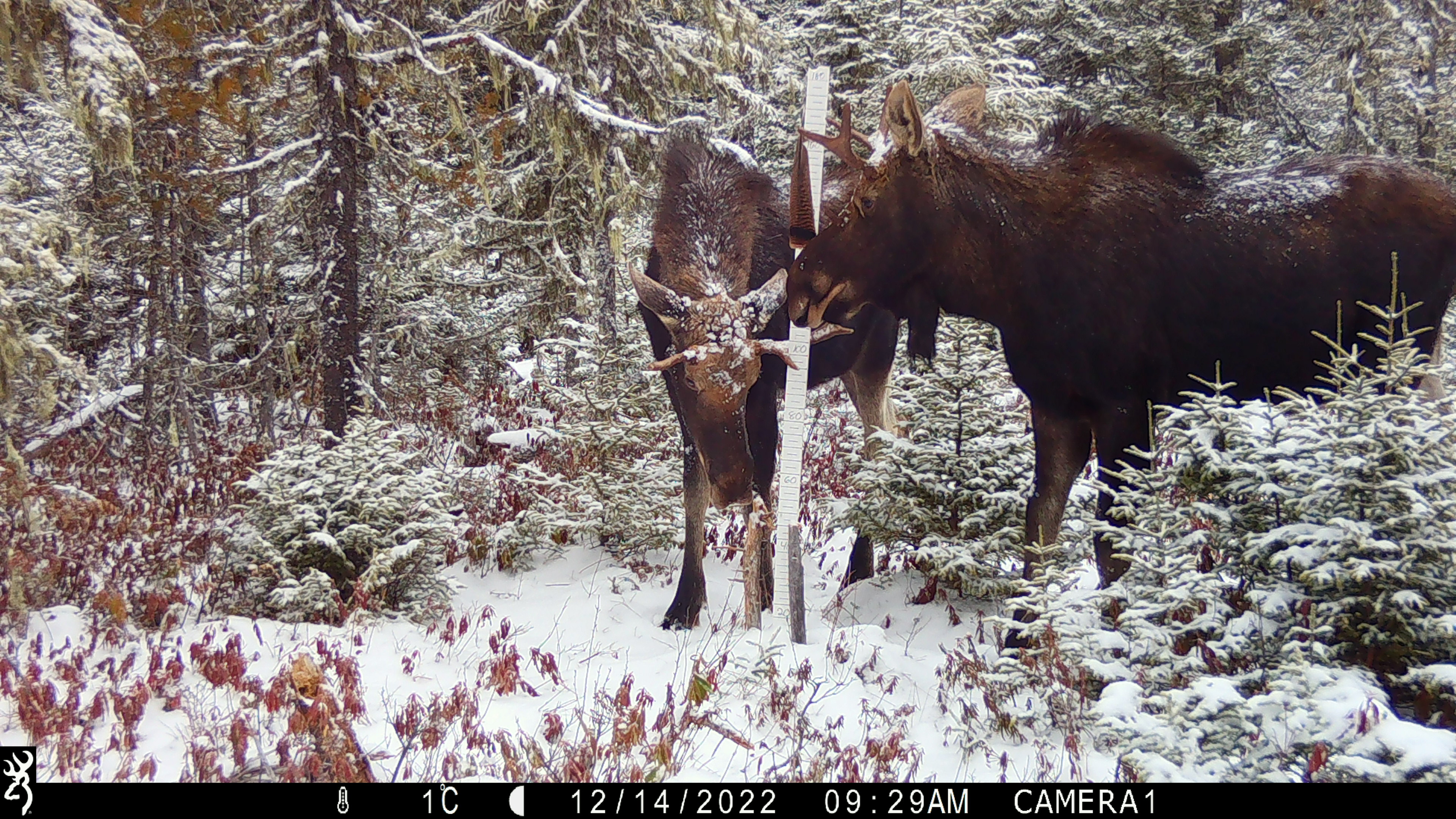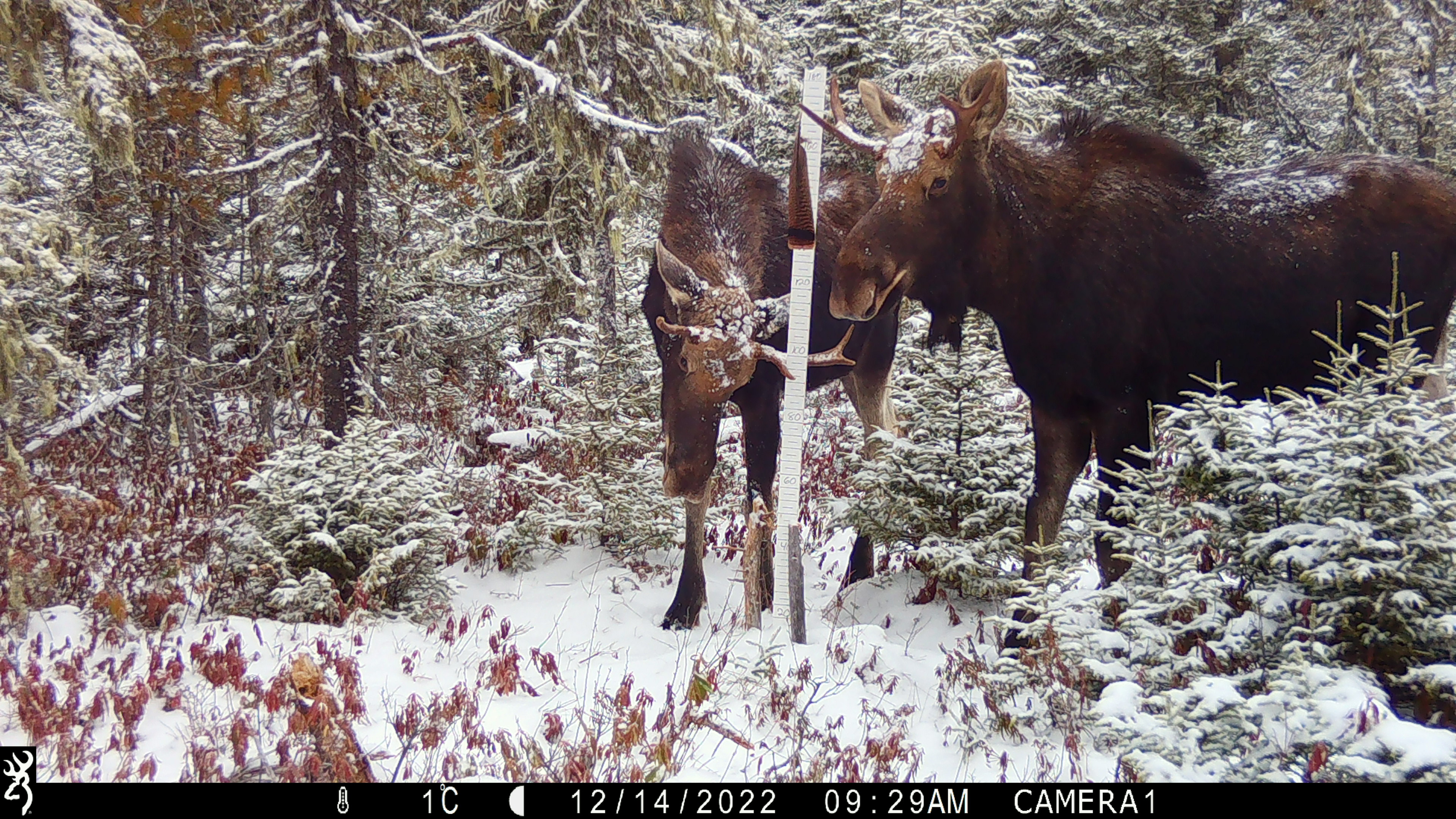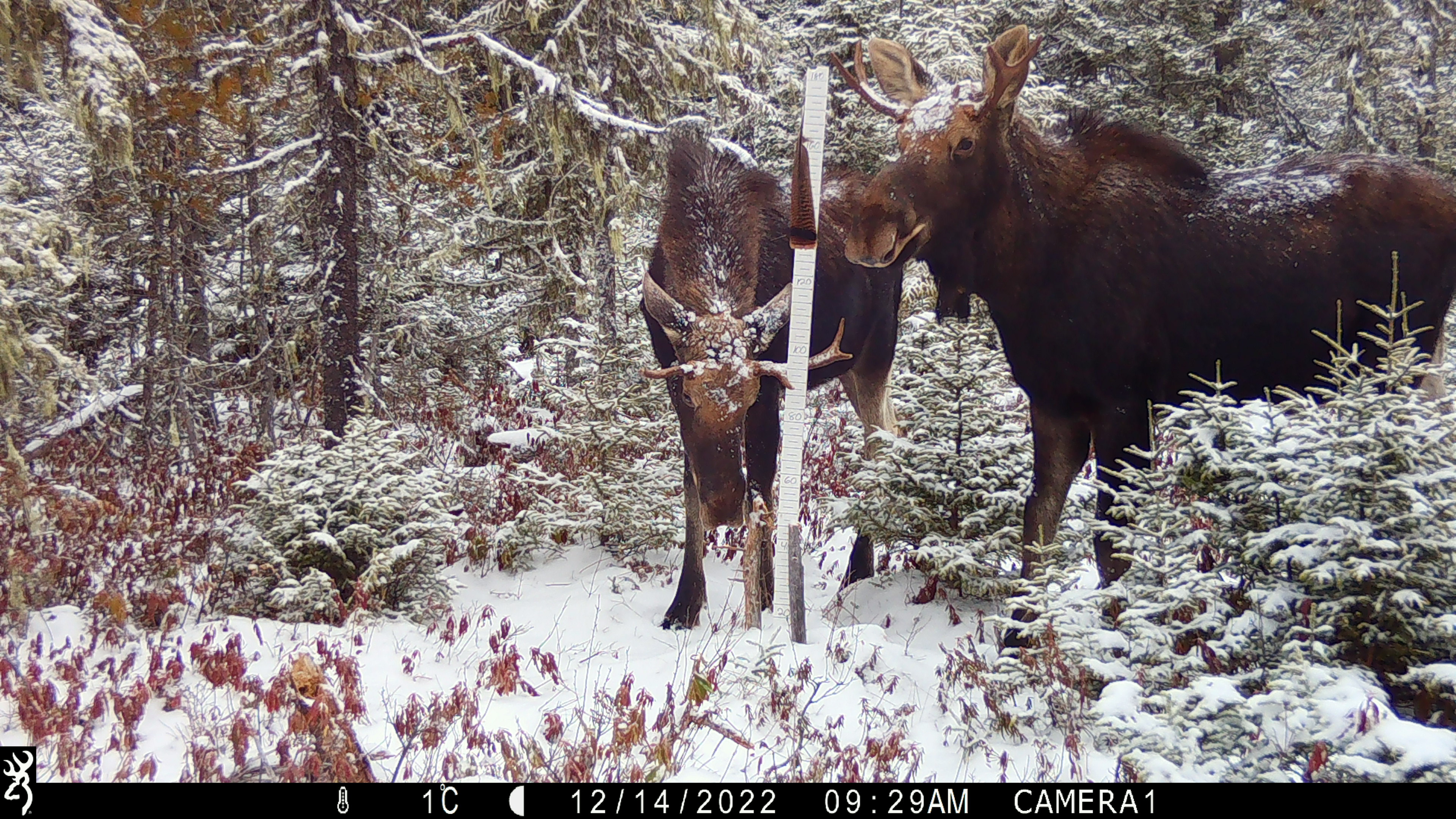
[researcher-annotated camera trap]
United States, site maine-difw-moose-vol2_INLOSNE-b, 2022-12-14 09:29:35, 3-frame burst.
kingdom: Animalia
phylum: Chordata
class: Mammalia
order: Artiodactyla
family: Cervidae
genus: Alces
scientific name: Alces alces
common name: moose